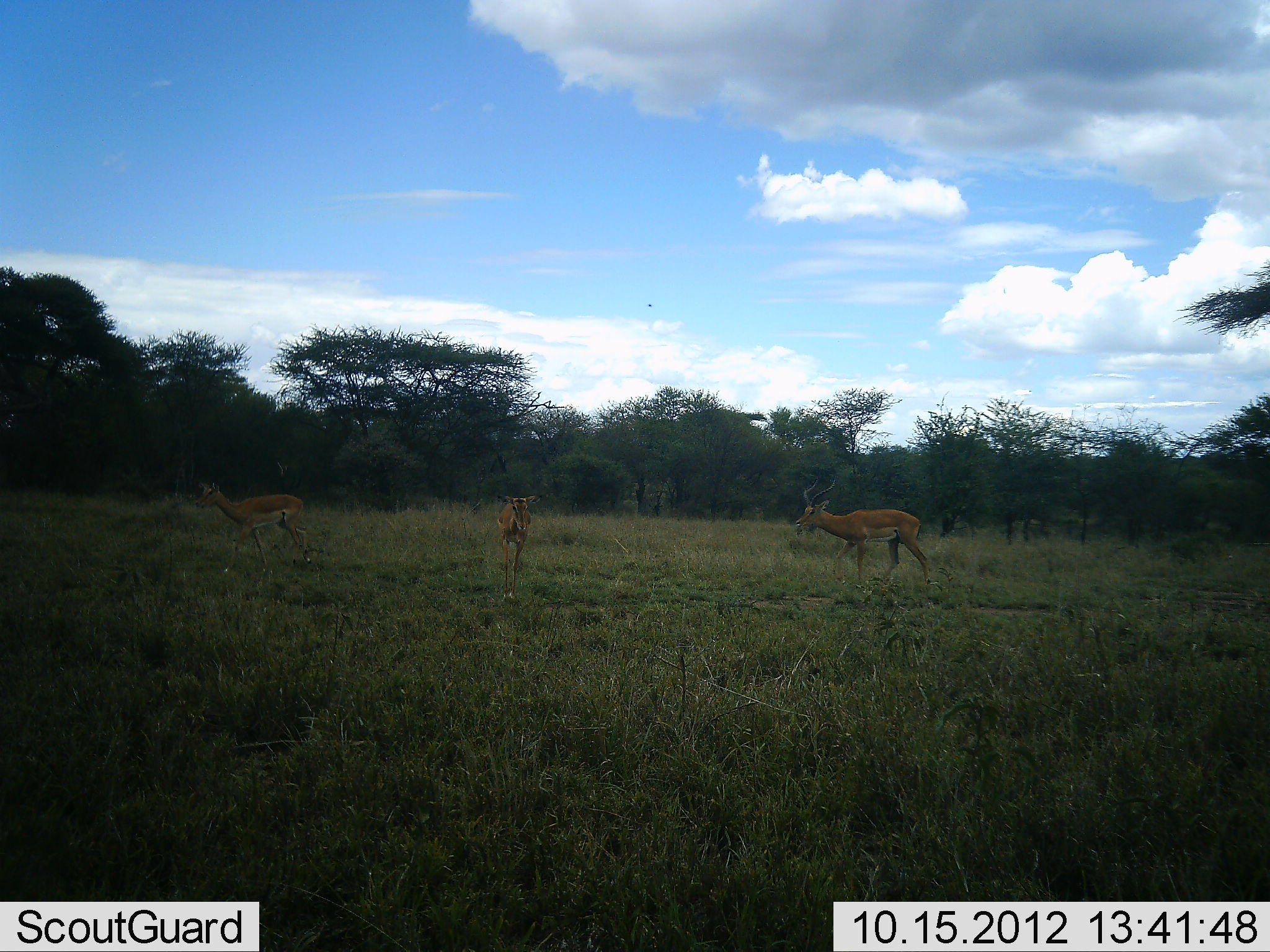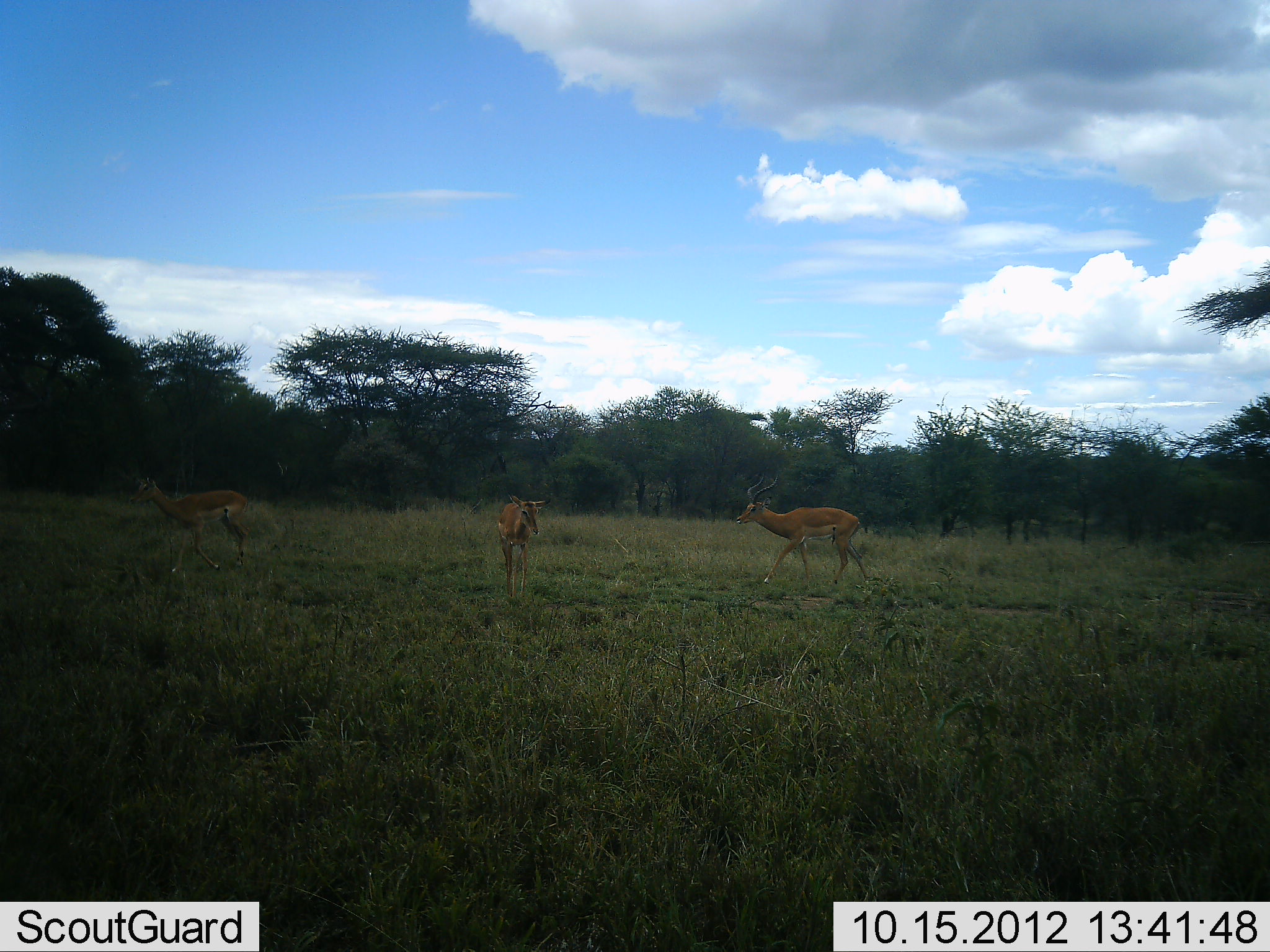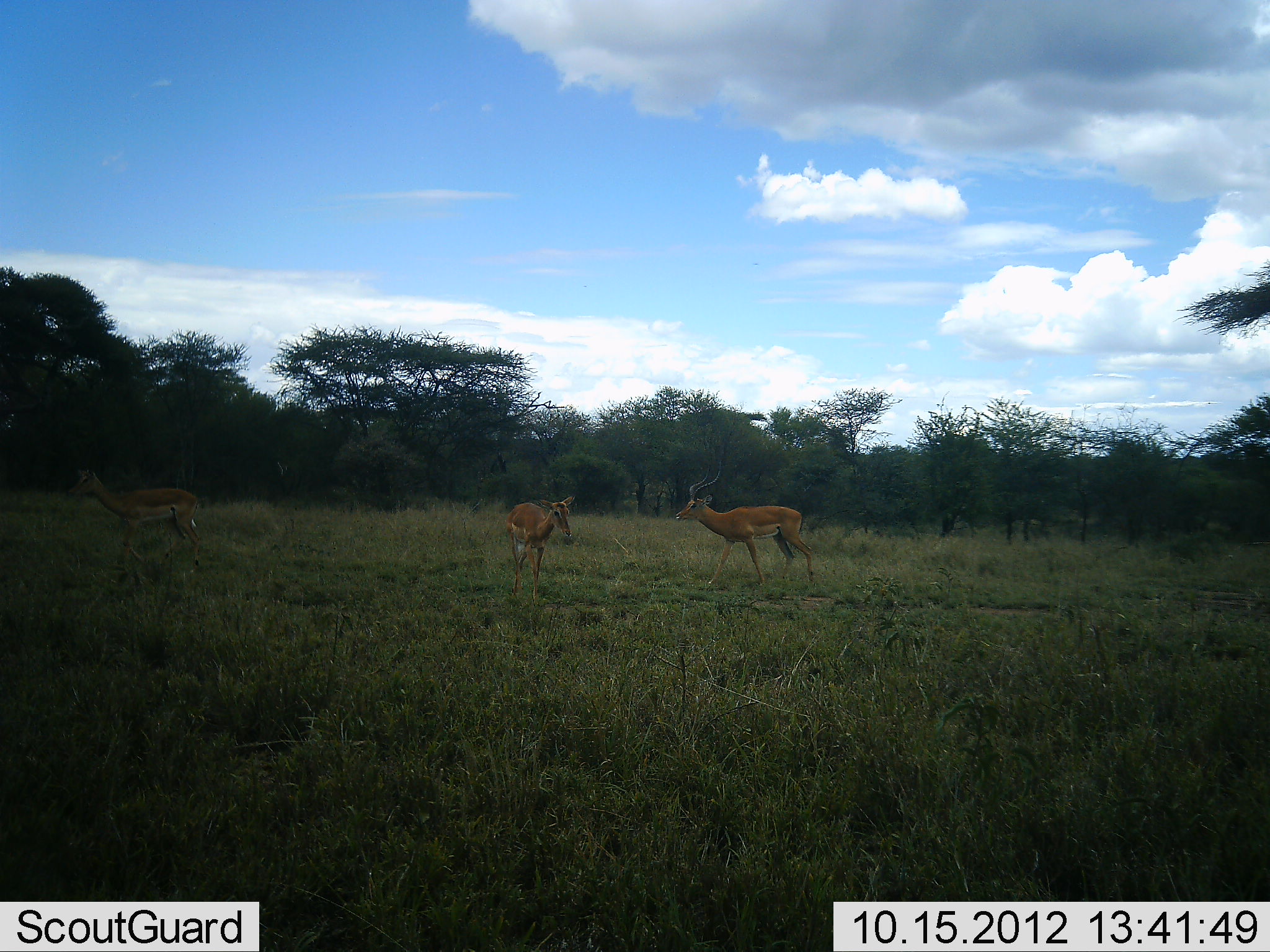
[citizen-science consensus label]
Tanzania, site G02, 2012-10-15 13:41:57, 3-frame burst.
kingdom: Animalia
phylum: Chordata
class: Mammalia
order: Artiodactyla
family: Bovidae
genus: Aepyceros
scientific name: Aepyceros melampus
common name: impala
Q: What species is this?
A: Impala (Aepyceros melampus).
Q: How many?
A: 3.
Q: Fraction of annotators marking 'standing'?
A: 10%.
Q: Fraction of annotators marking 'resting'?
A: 0%.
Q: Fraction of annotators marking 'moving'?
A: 100%.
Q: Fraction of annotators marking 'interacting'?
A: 0%.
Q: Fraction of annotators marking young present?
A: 0%.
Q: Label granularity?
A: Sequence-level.